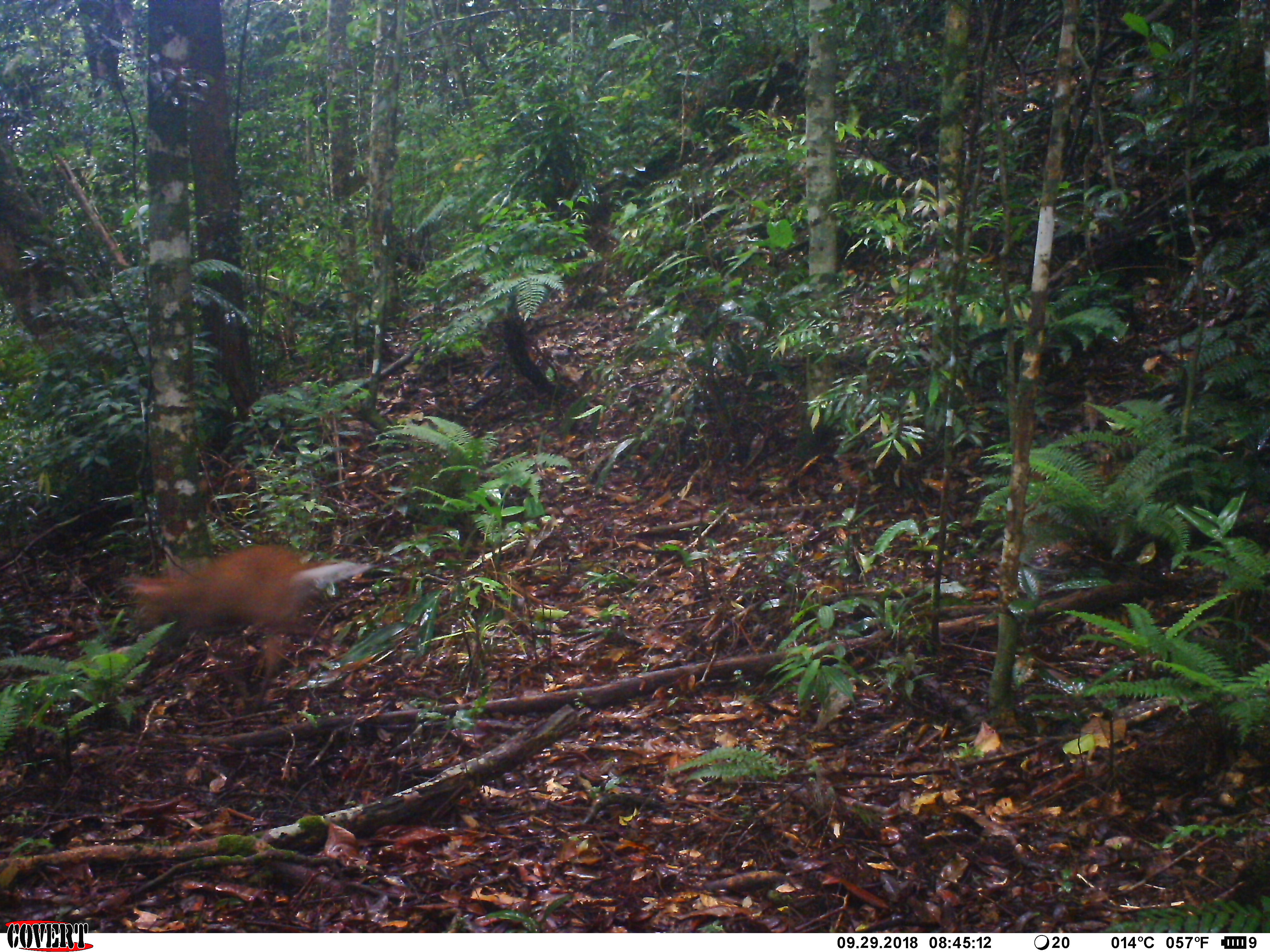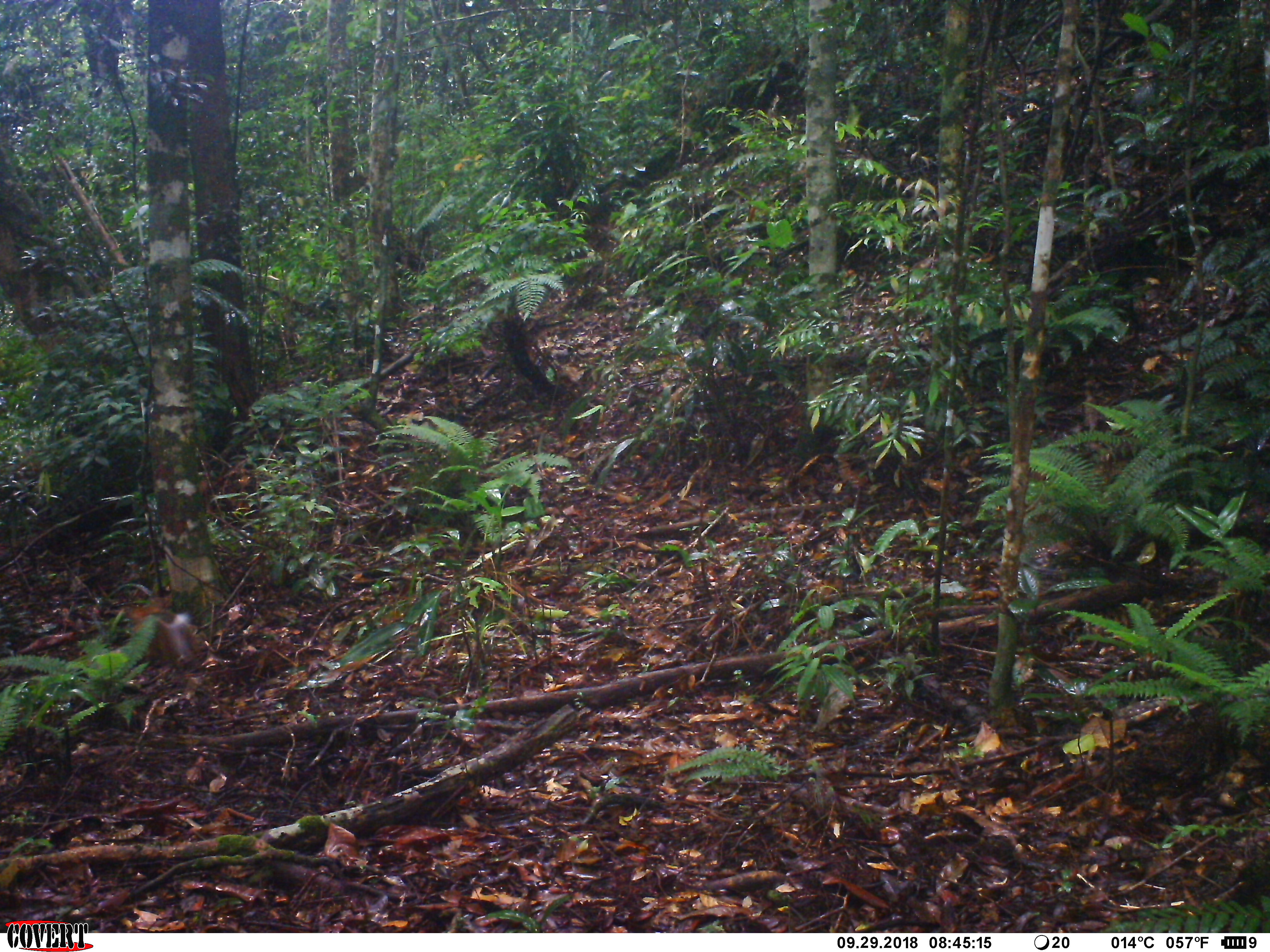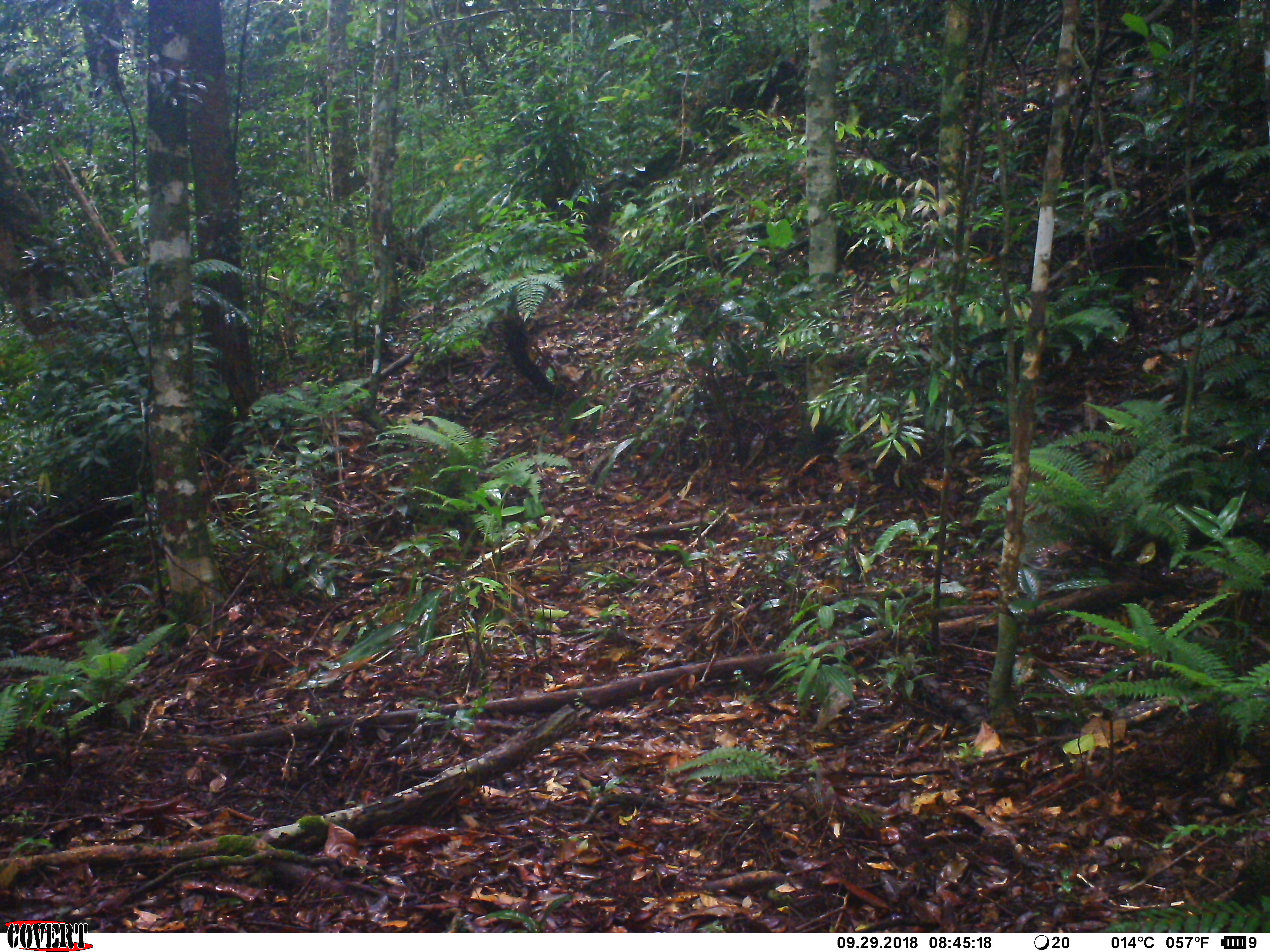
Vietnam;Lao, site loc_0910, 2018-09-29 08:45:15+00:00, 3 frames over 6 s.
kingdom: Animalia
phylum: Chordata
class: Mammalia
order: Artiodactyla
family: Cervidae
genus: Muntiacus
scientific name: Muntiacus rooseveltorum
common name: roosevelt's muntjac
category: roosevelts muntjac group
Roosevelts muntjac group (roosevelt's muntjac) (Muntiacus rooseveltorum). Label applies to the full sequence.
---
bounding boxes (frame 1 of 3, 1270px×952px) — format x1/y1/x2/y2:
roosevelts muntjac group: 121/546/375/671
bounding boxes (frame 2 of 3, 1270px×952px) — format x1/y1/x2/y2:
roosevelts muntjac group: 127/602/201/668